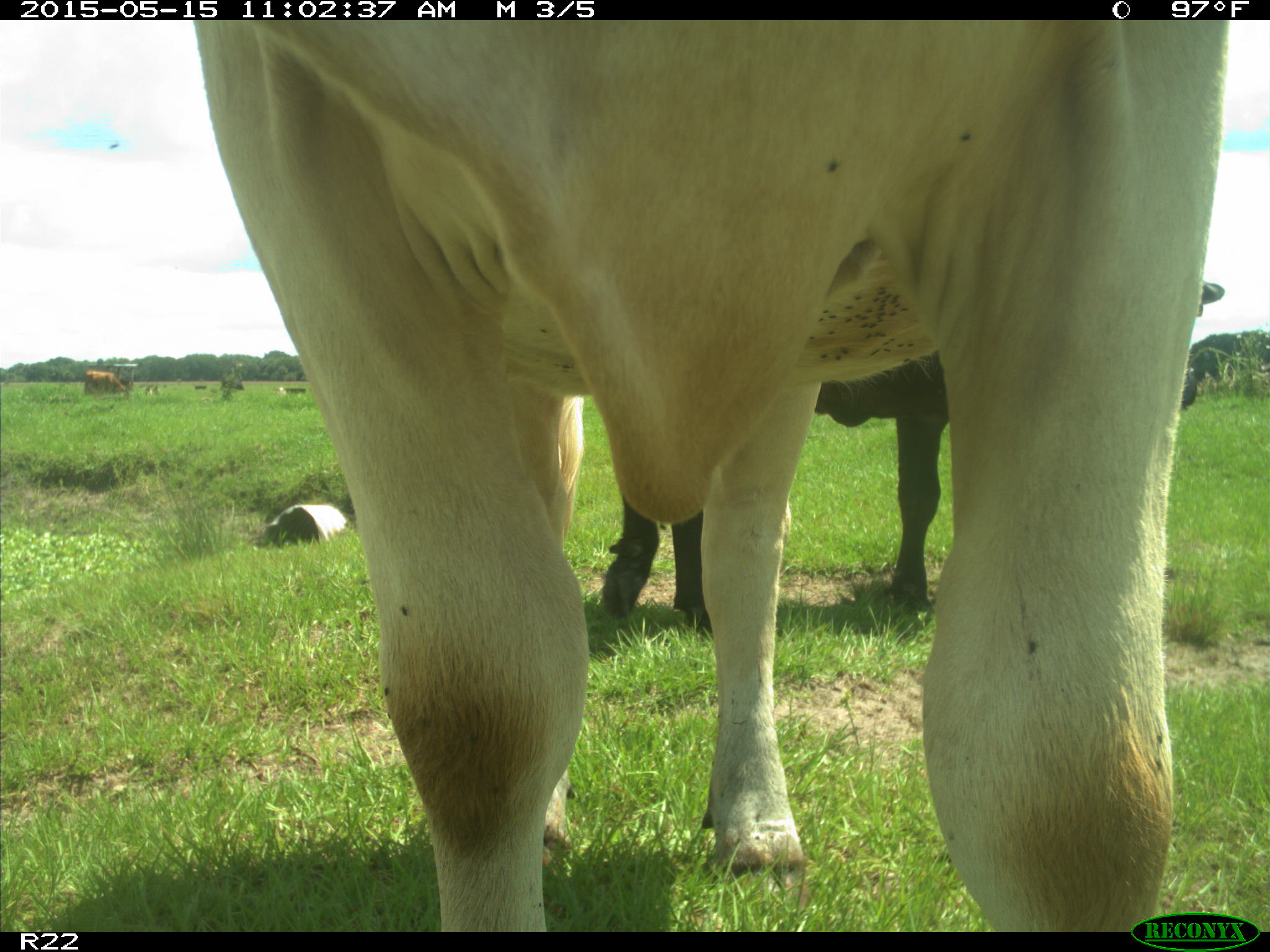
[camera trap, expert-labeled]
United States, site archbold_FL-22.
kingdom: Animalia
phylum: Chordata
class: Mammalia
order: Artiodactyla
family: Bovidae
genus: Bos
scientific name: Bos taurus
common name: domestic cow